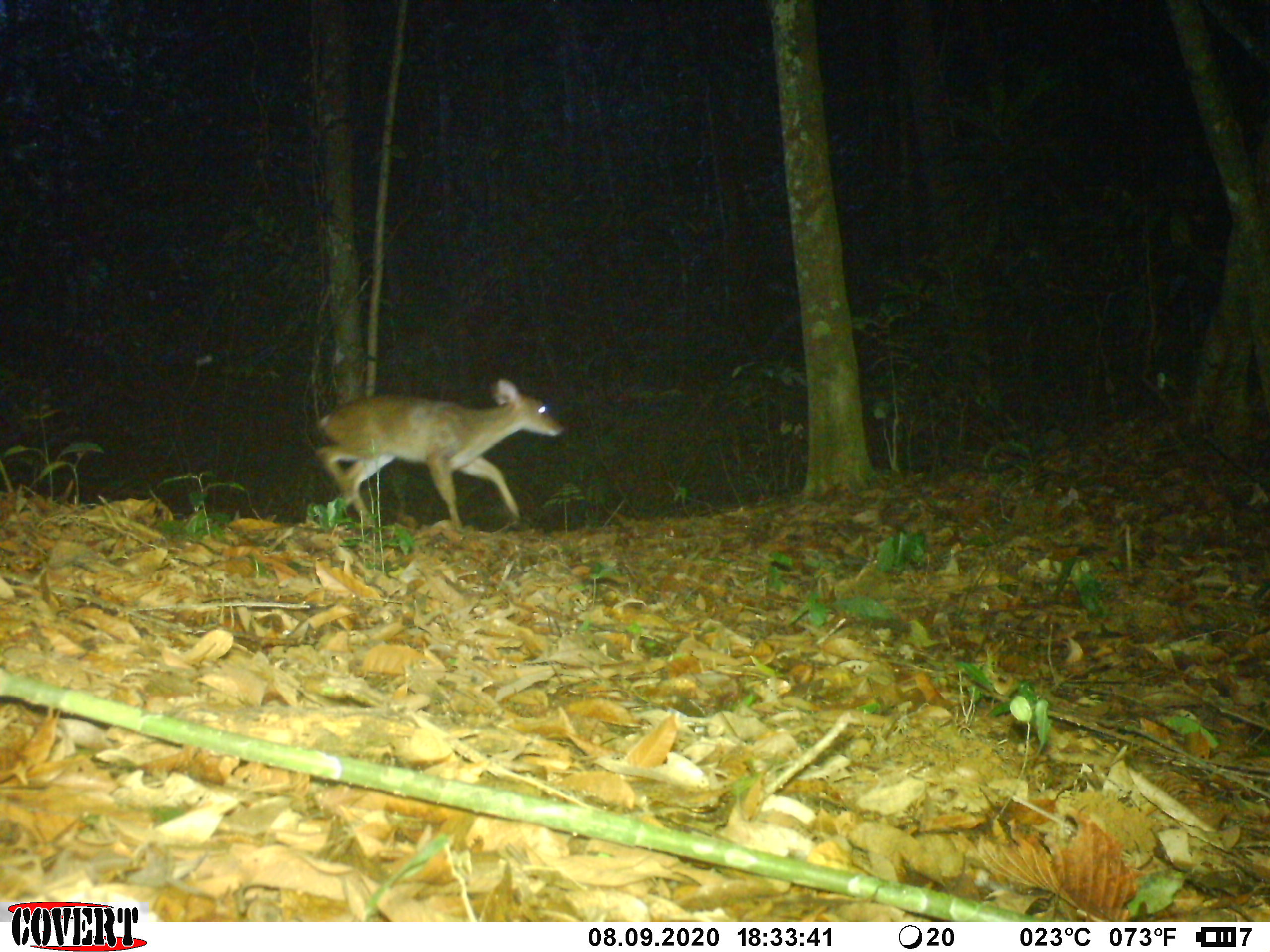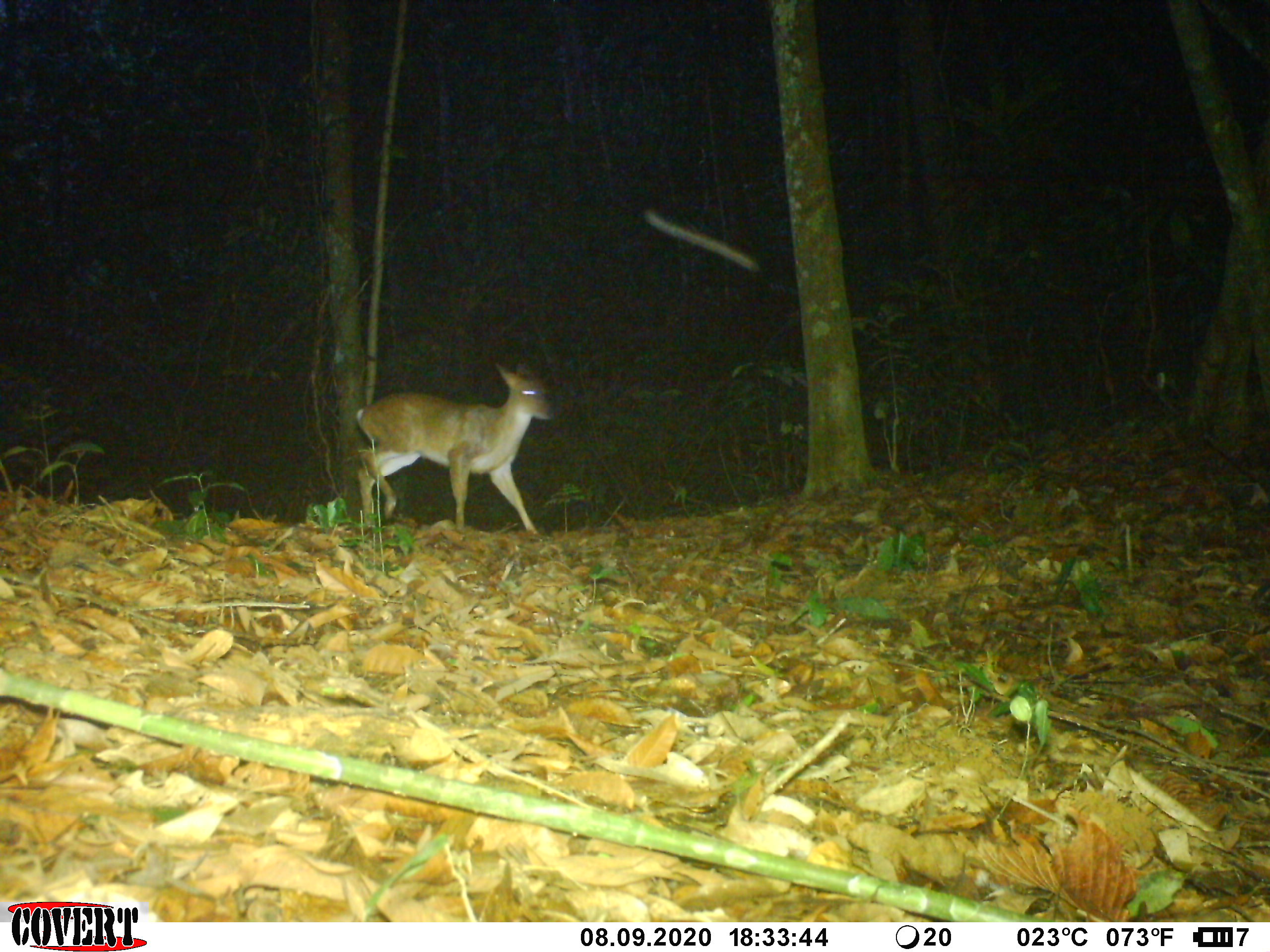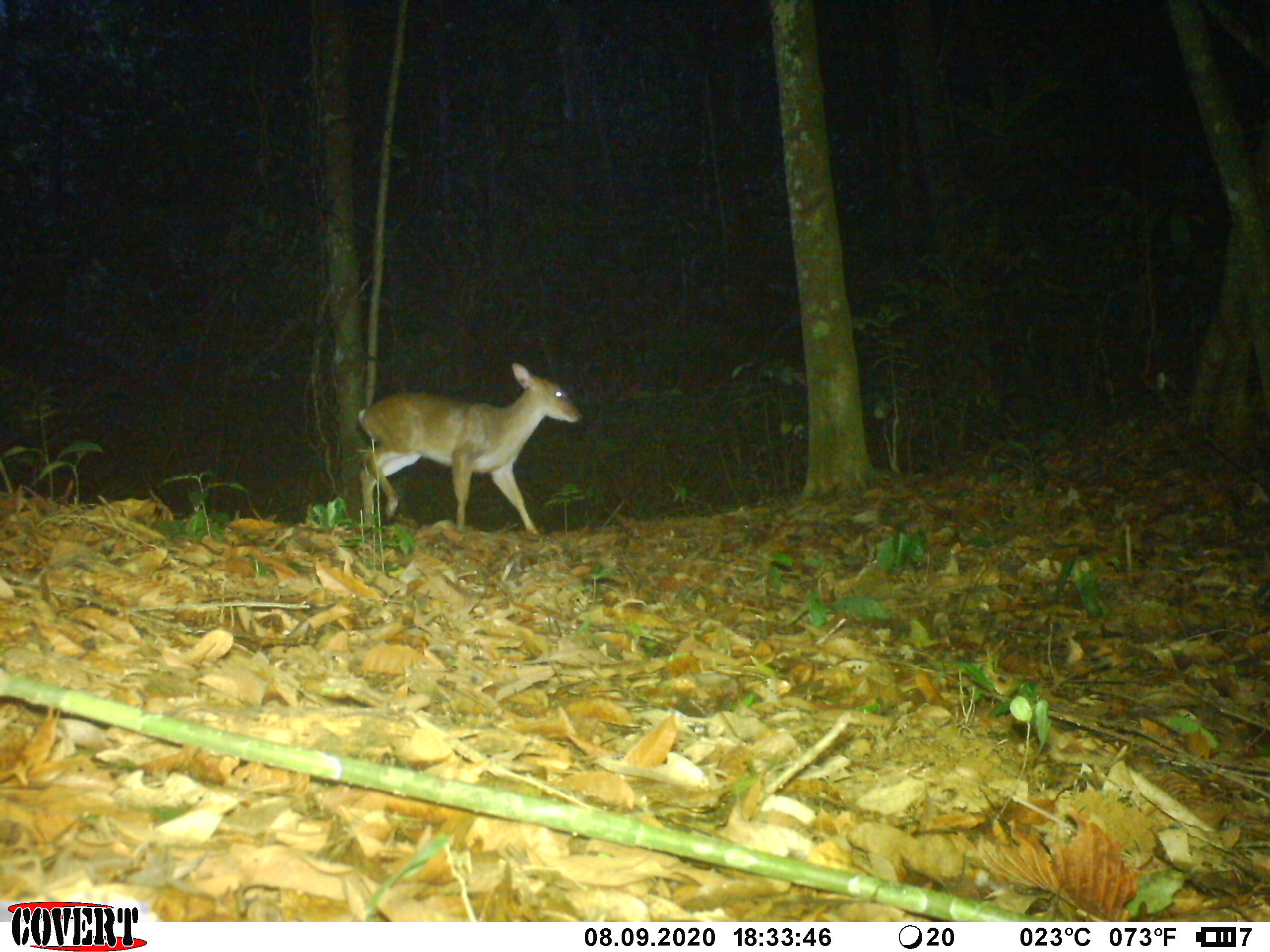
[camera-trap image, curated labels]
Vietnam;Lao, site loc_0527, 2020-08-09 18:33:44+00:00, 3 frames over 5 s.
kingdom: Animalia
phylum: Chordata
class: Mammalia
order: Artiodactyla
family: Cervidae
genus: Muntiacus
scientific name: Muntiacus vuquangensis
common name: large-antlered muntjac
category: large antlered muntjac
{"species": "large antlered muntjac (large-antlered muntjac) (Muntiacus vuquangensis)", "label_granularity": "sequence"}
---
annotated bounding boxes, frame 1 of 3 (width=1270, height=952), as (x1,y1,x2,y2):
large antlered muntjac: (313,375,566,532)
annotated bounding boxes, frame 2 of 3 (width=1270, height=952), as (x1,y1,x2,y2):
large antlered muntjac: (352,359,557,534)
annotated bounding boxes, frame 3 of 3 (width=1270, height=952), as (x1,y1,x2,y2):
large antlered muntjac: (357,362,583,535)